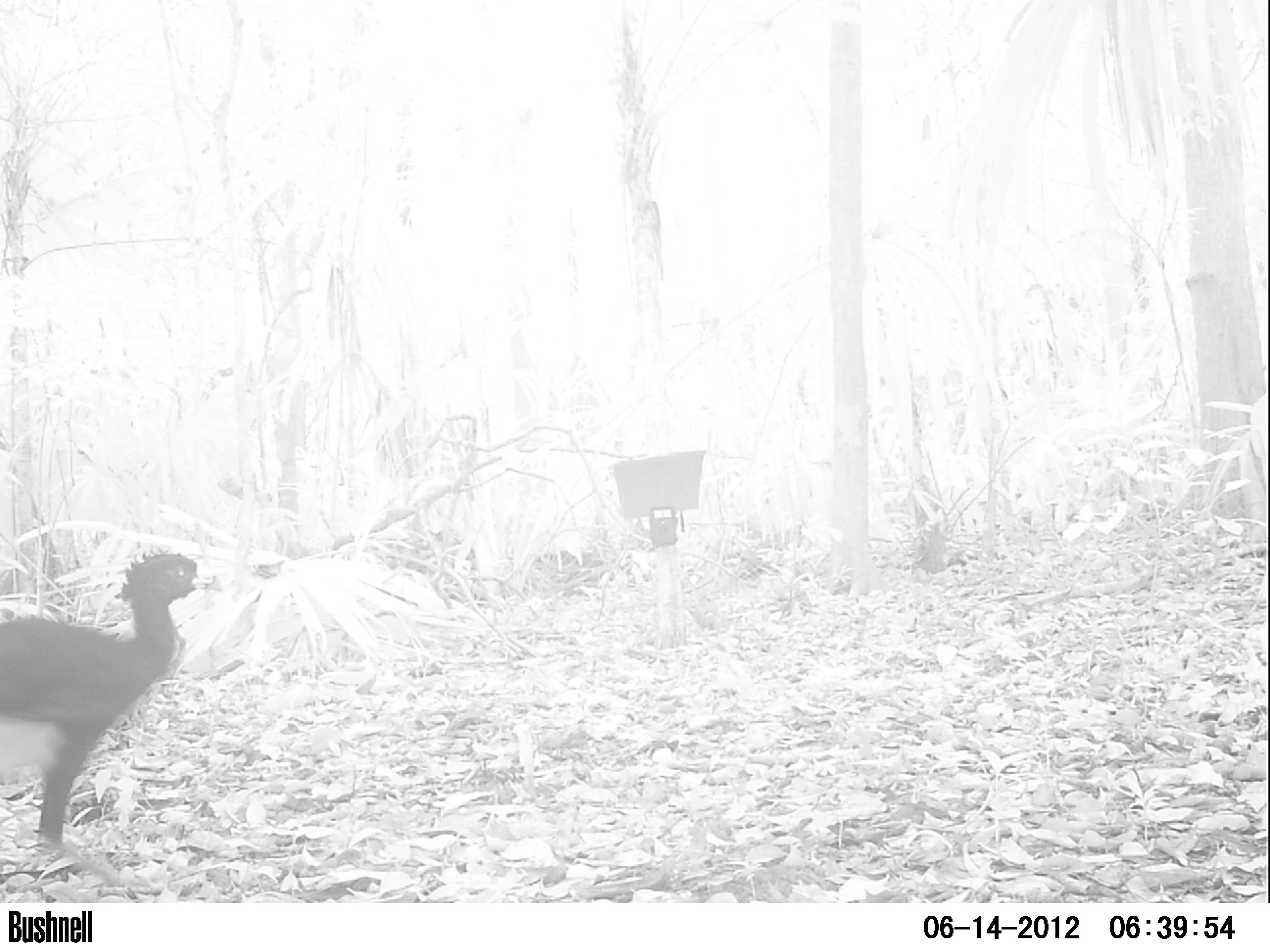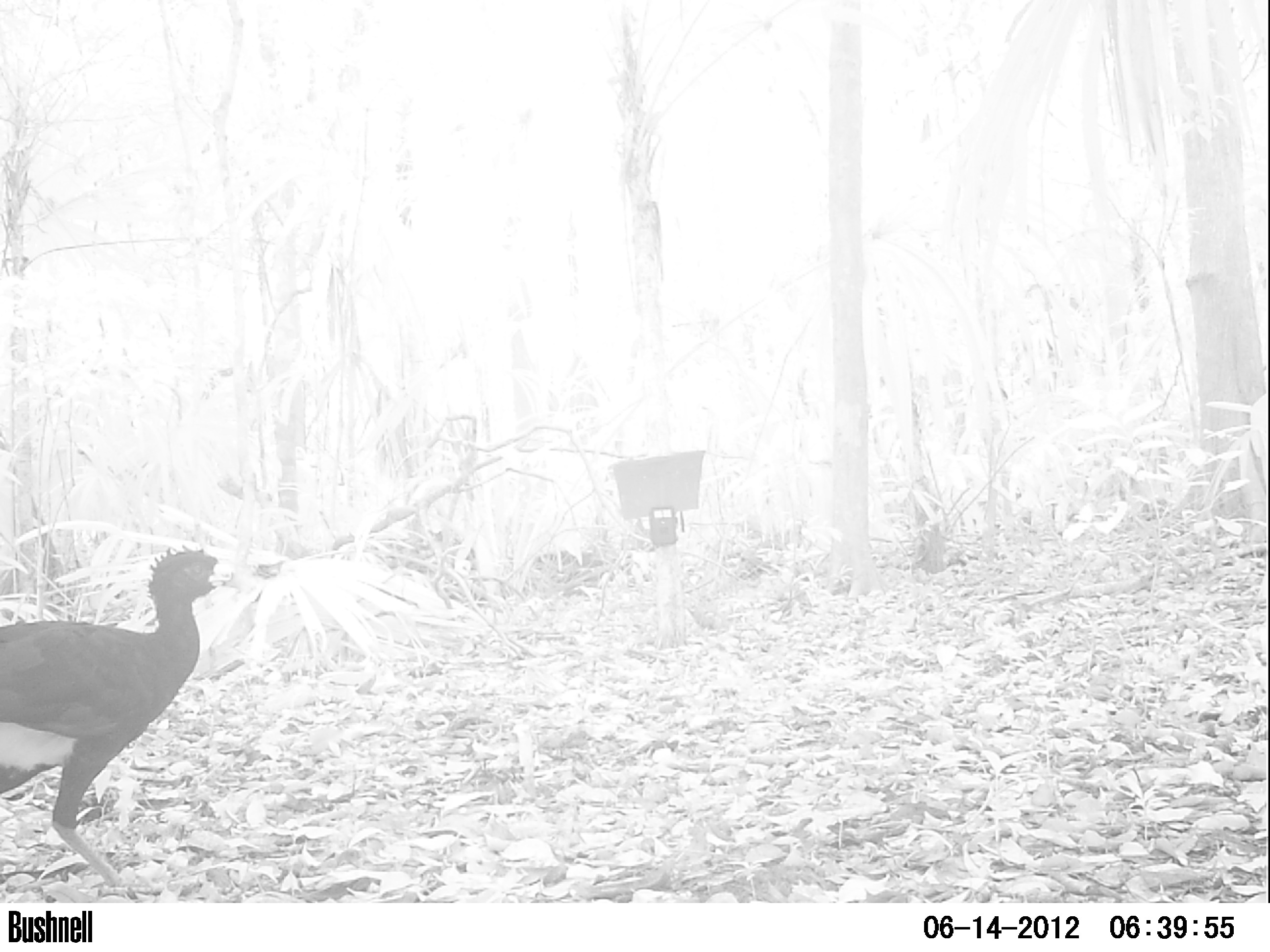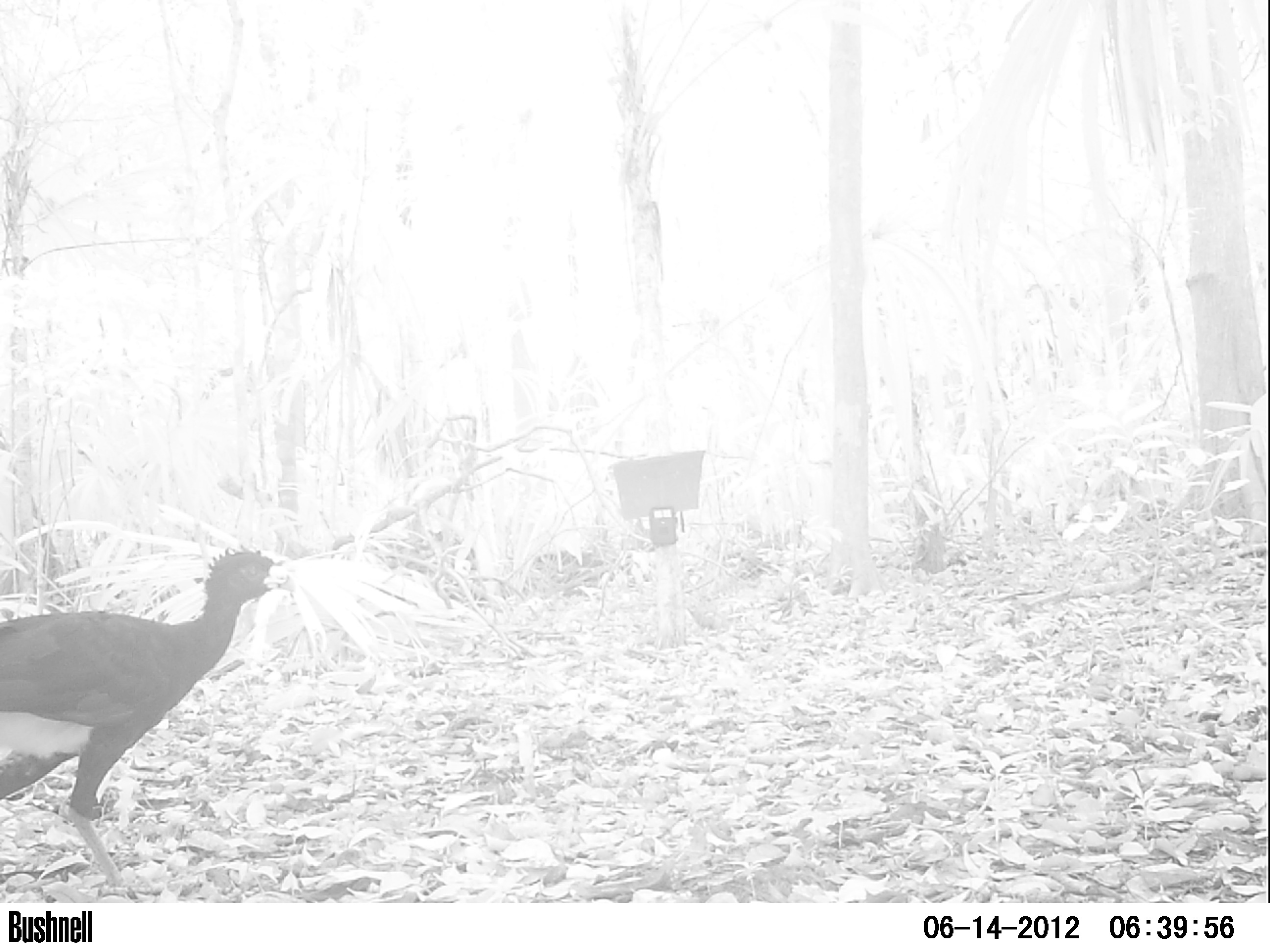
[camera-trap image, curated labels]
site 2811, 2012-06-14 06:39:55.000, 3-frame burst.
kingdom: Animalia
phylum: Chordata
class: Aves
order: Galliformes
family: Cracidae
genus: Crax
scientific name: Crax rubra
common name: great curassow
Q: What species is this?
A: Crax rubra (great curassow).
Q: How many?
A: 1.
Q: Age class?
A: Adult.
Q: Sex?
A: Male.